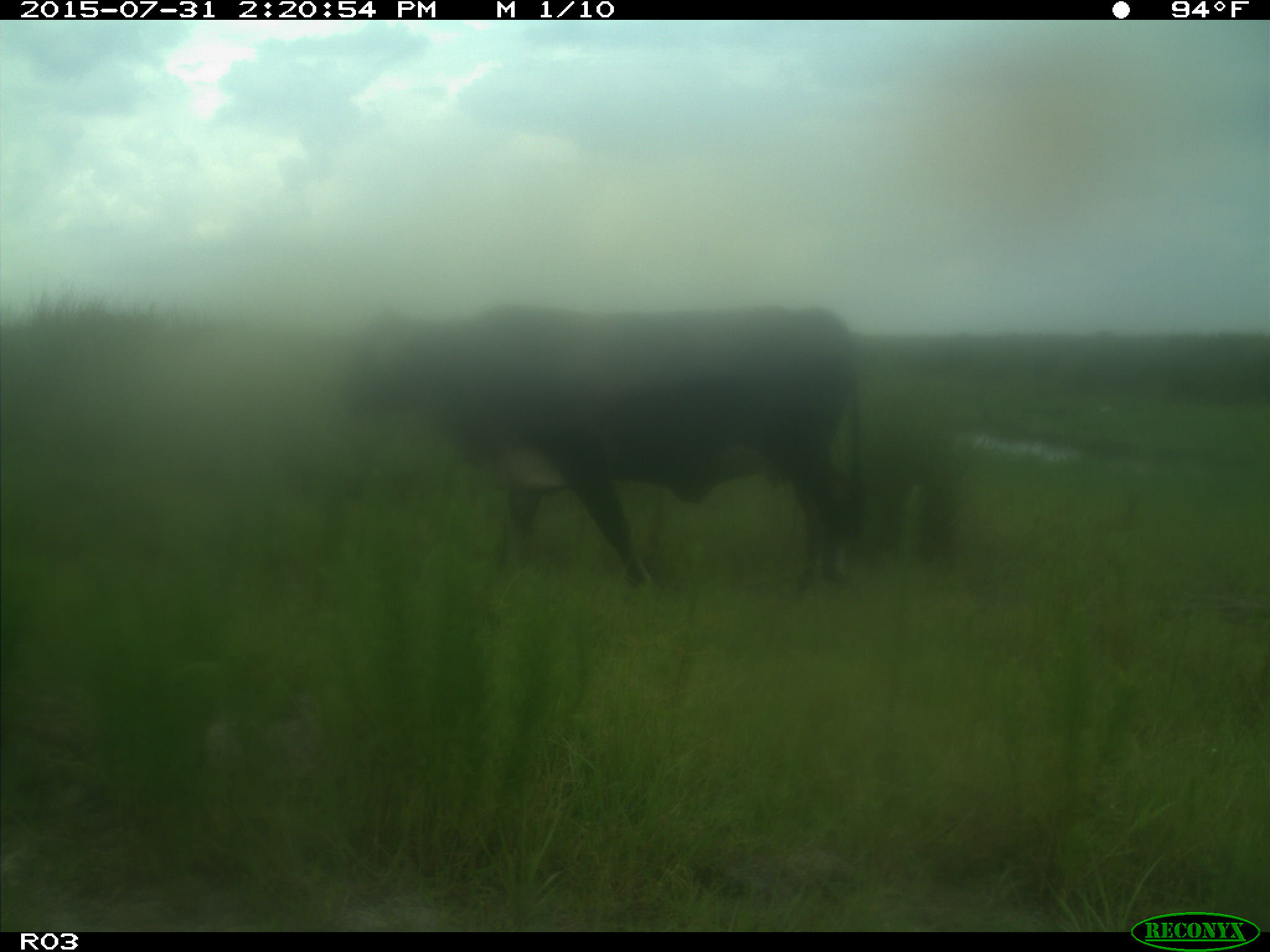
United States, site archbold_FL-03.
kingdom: Animalia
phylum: Chordata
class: Mammalia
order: Artiodactyla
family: Bovidae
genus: Bos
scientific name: Bos taurus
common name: domestic cow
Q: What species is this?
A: Bos taurus (domestic cow).